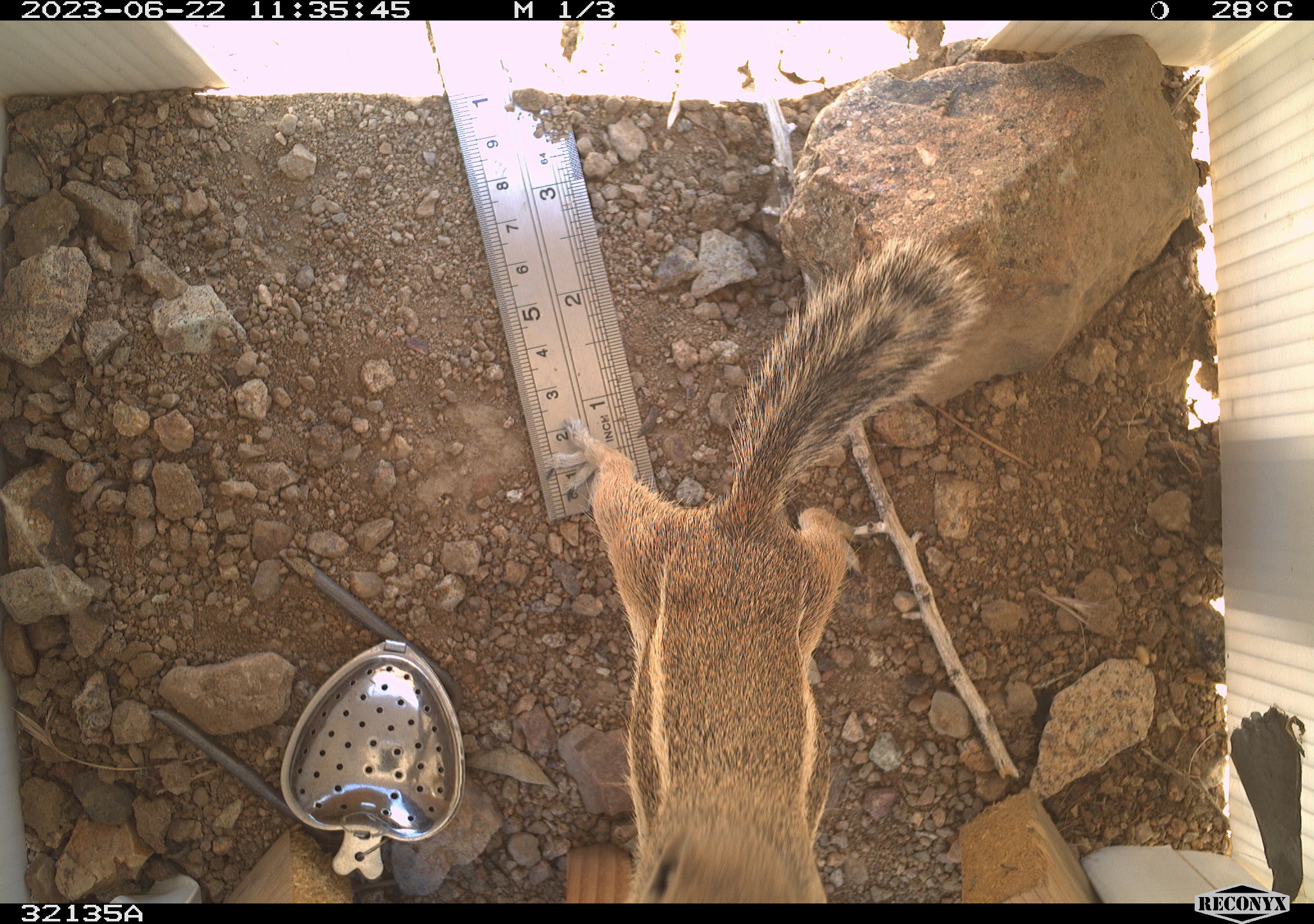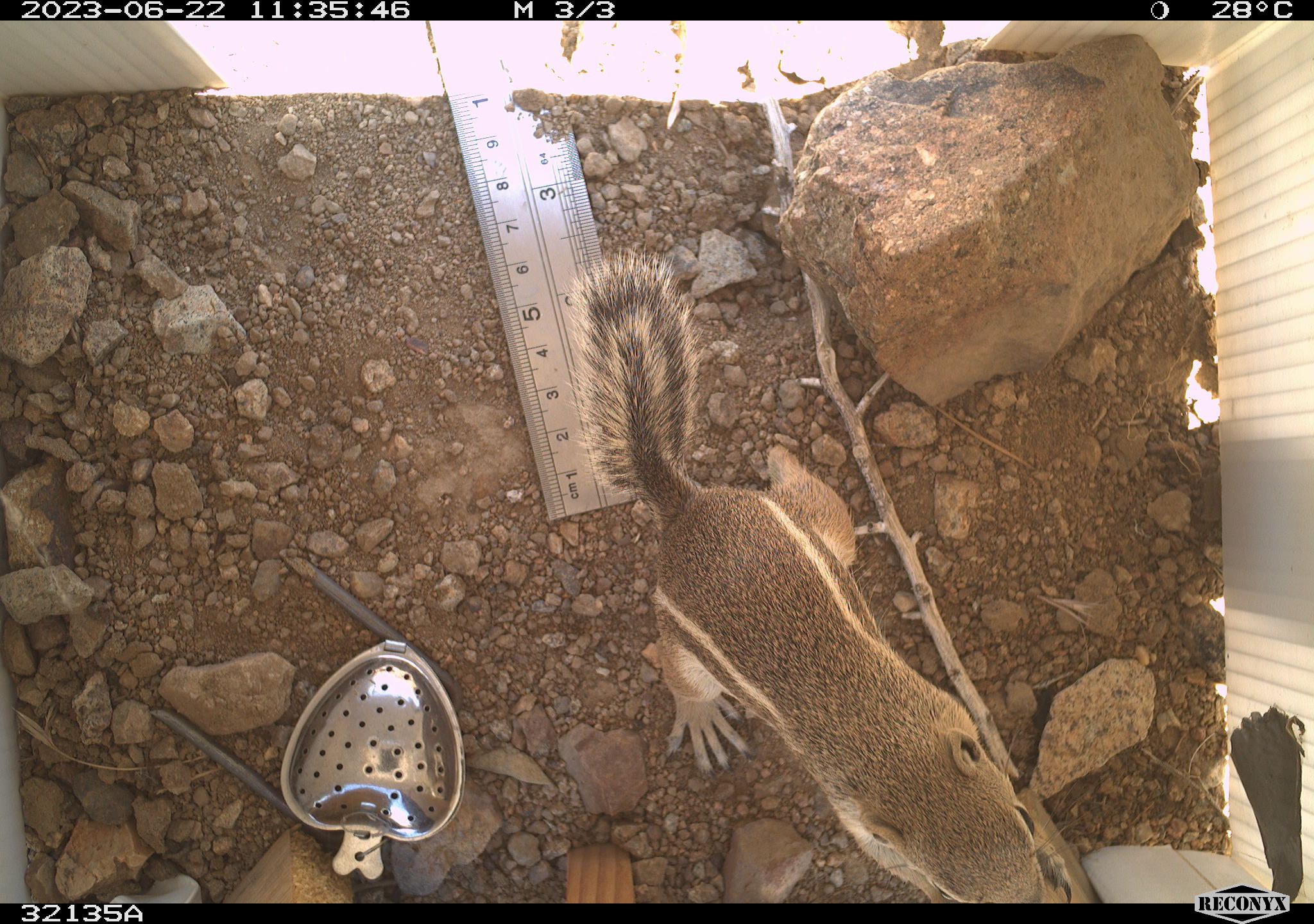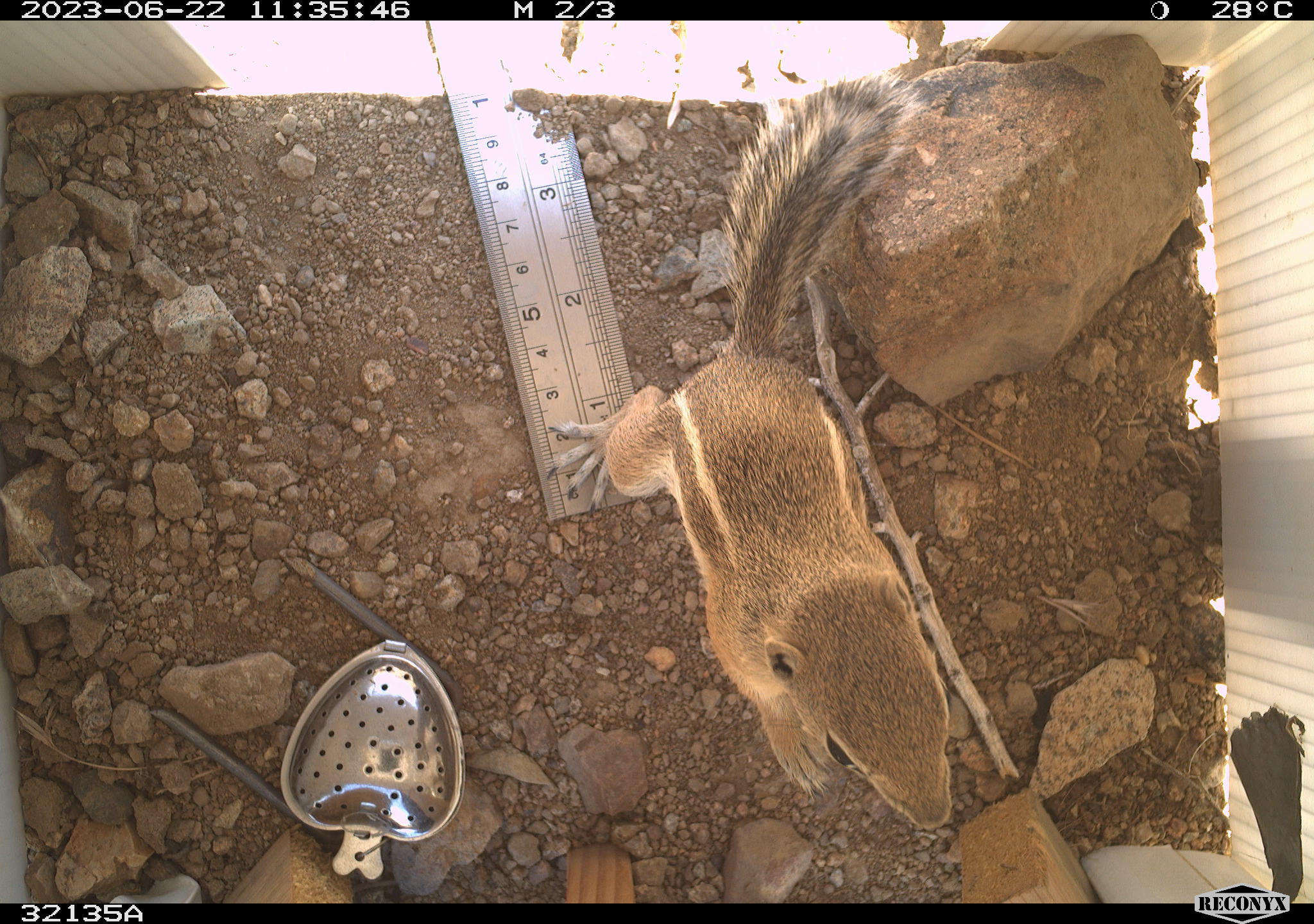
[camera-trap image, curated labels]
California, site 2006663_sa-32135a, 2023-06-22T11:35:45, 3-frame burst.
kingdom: Animalia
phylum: Chordata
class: Mammalia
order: Rodentia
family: Sciuridae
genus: Ammospermophilus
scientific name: Ammospermophilus leucurus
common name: white-tailed antelope squirrel